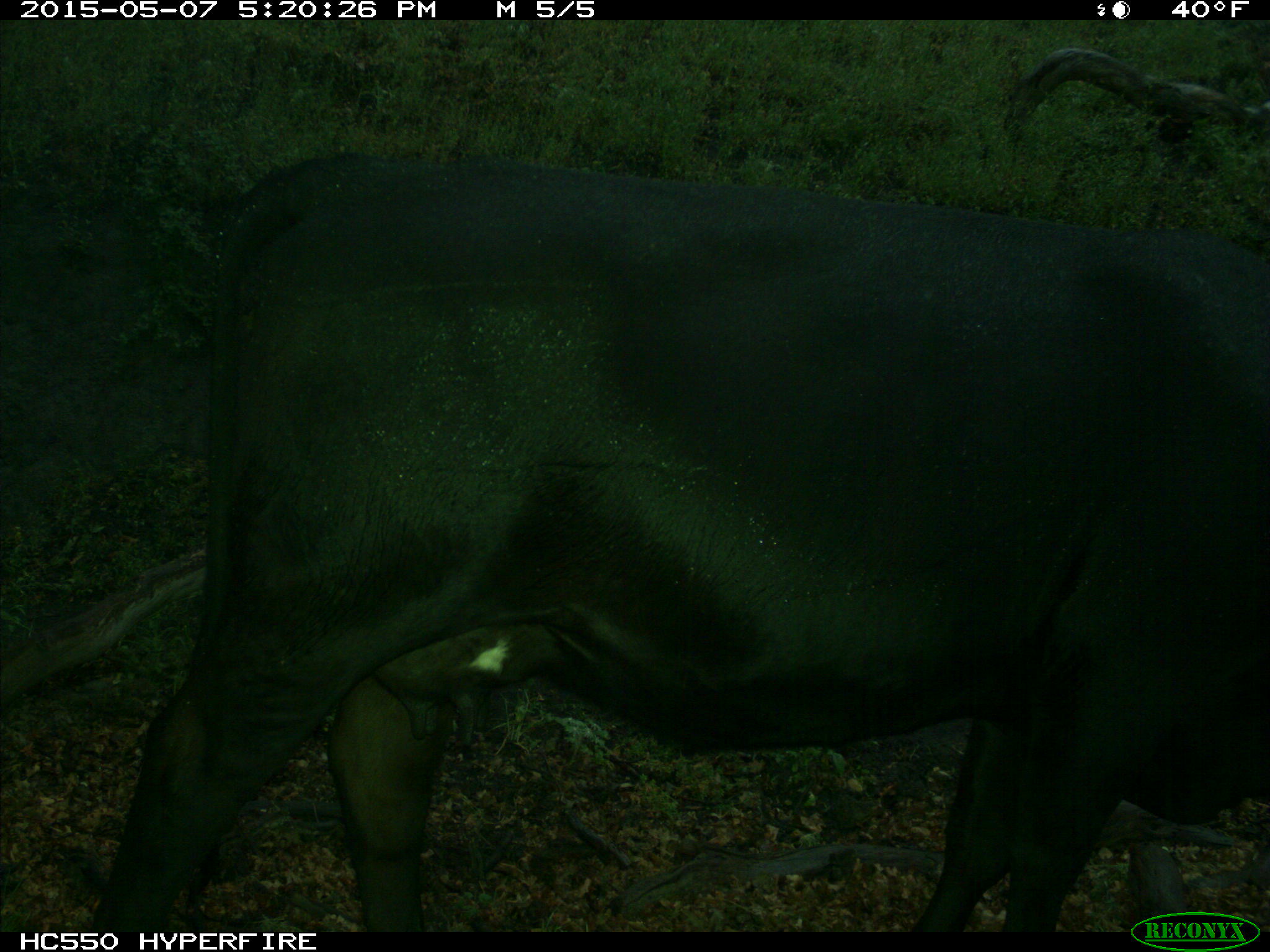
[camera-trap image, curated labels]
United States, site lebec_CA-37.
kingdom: Animalia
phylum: Chordata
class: Mammalia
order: Artiodactyla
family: Bovidae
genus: Bos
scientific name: Bos taurus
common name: domestic cow